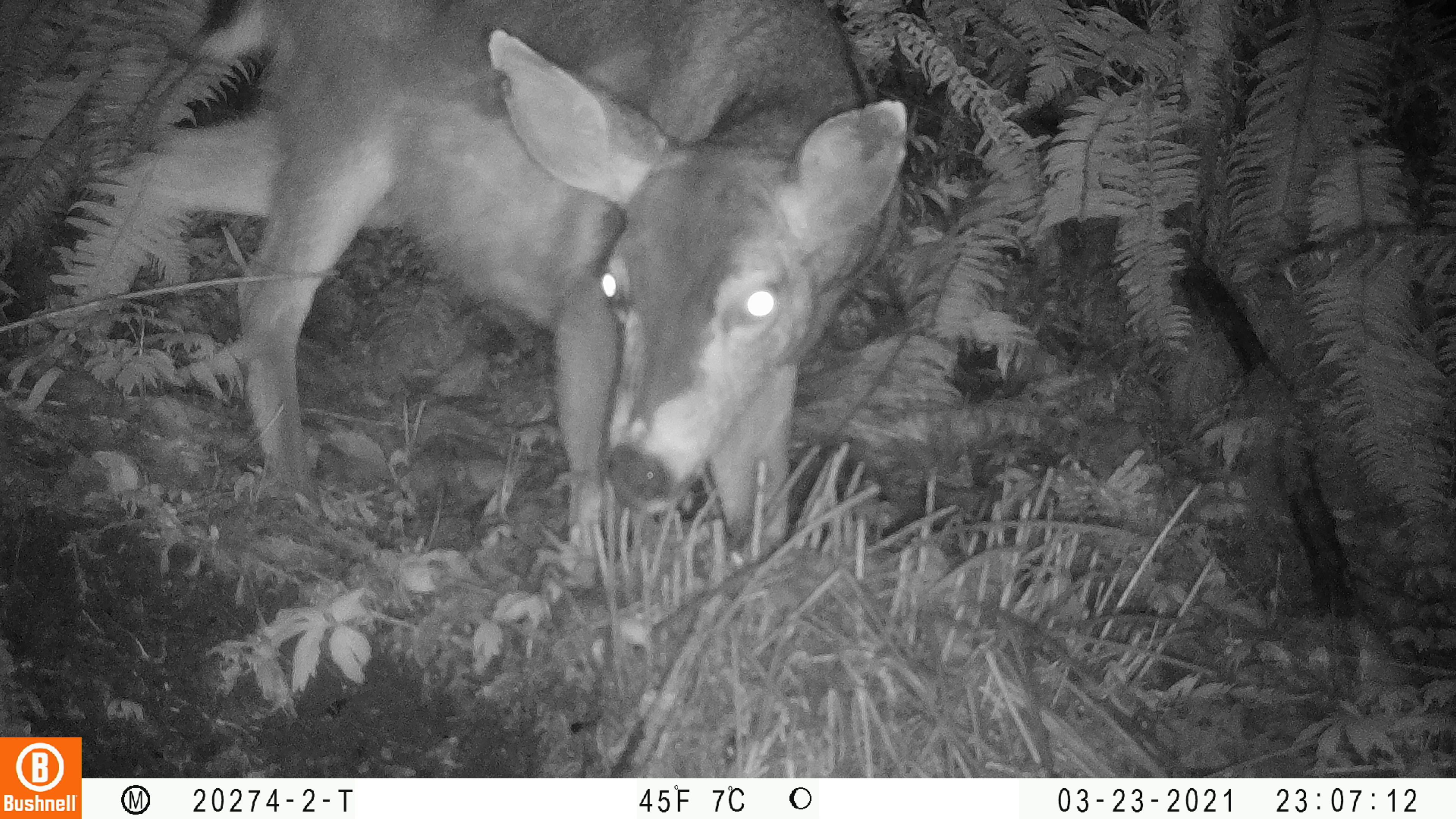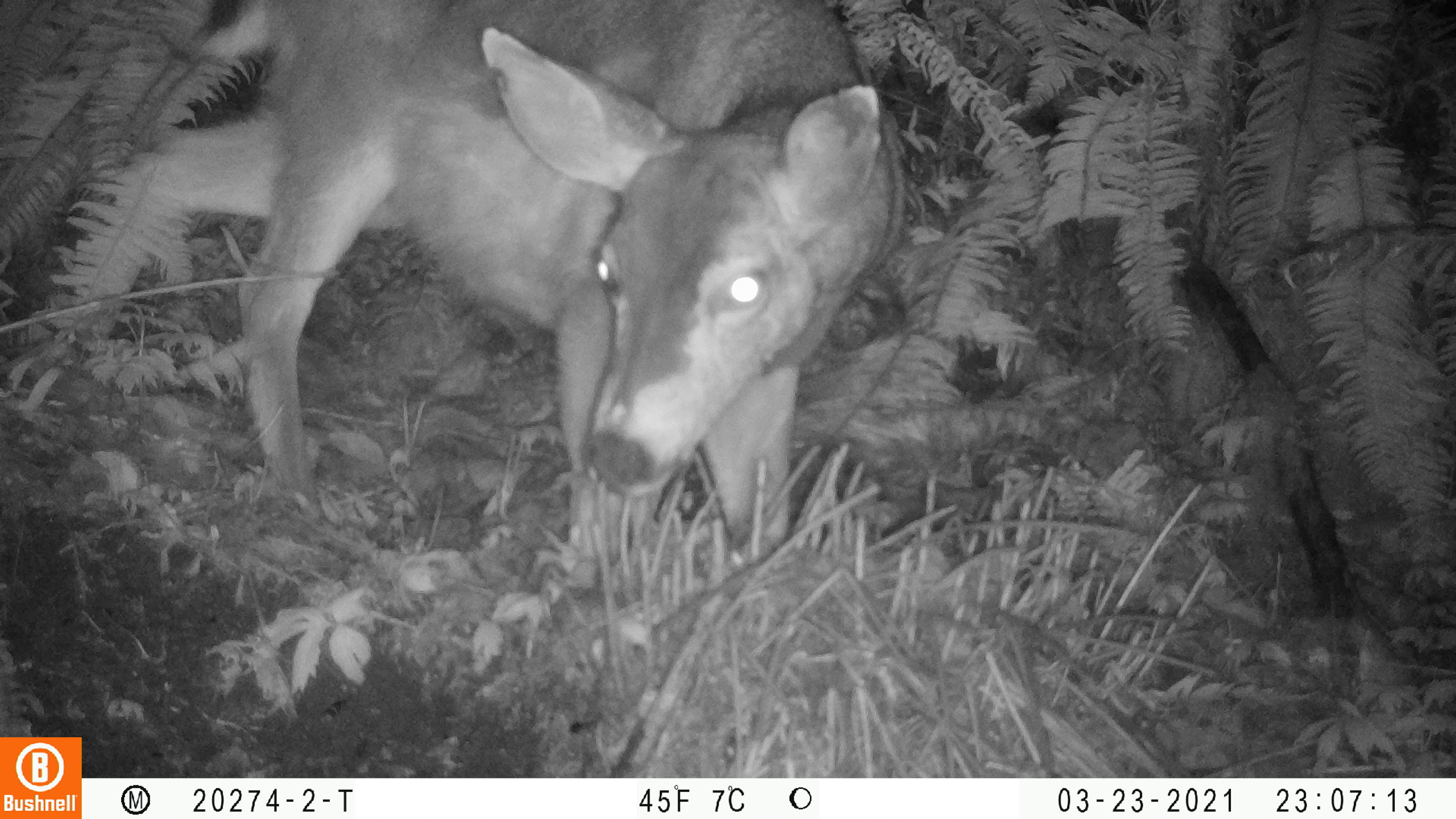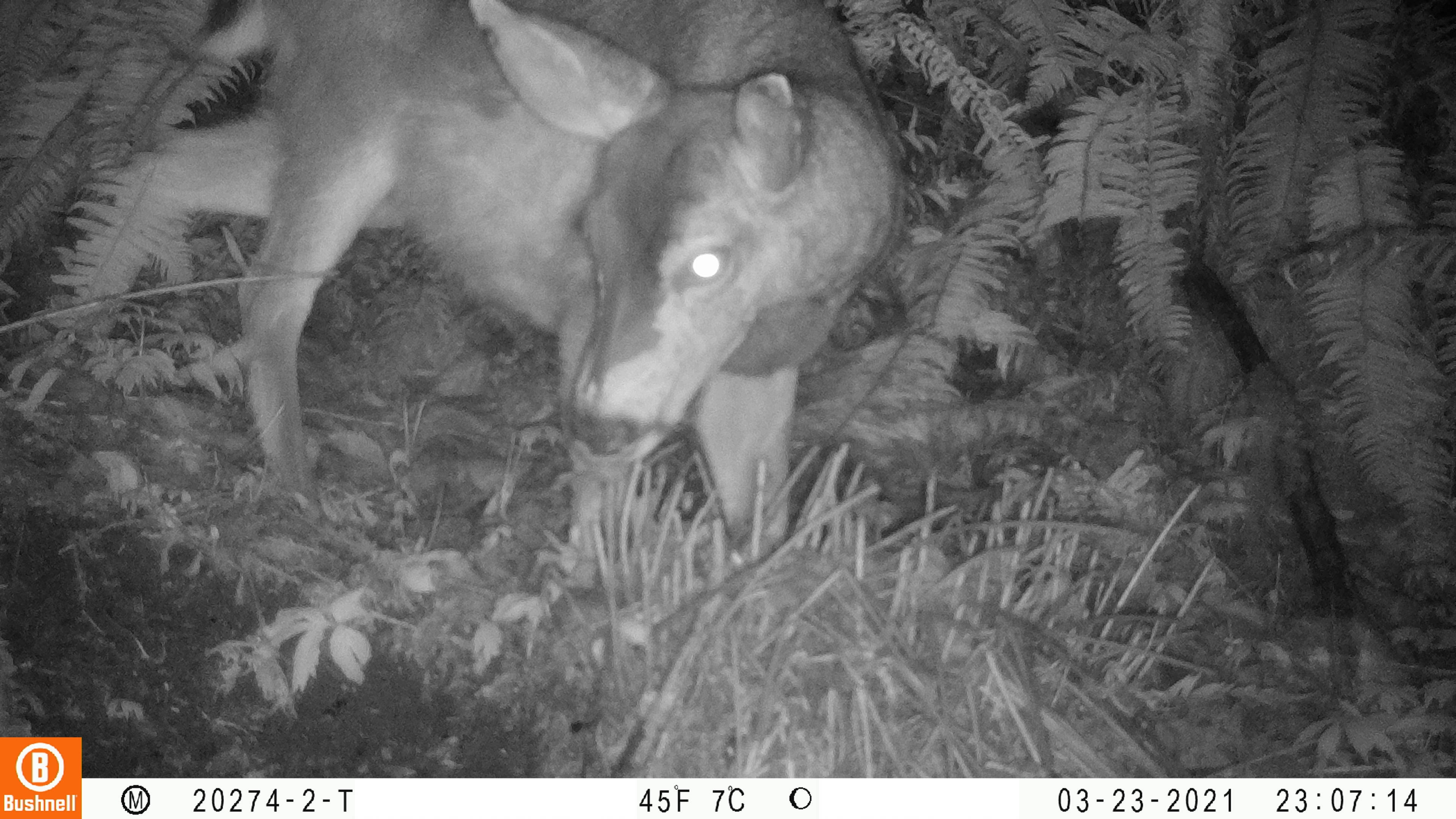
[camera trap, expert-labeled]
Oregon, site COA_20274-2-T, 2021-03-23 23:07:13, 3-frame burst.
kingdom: Animalia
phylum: Chordata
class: Mammalia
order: Artiodactyla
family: Cervidae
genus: Odocoileus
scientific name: Odocoileus hemionus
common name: black-tailed deer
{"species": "black-tailed deer (Odocoileus hemionus)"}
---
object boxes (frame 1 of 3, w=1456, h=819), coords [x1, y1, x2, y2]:
black-tailed deer: [62, 4, 922, 583]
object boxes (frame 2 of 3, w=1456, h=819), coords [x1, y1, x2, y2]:
black-tailed deer: [62, 1, 910, 560]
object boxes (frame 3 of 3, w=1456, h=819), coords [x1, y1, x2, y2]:
black-tailed deer: [53, 2, 917, 557]